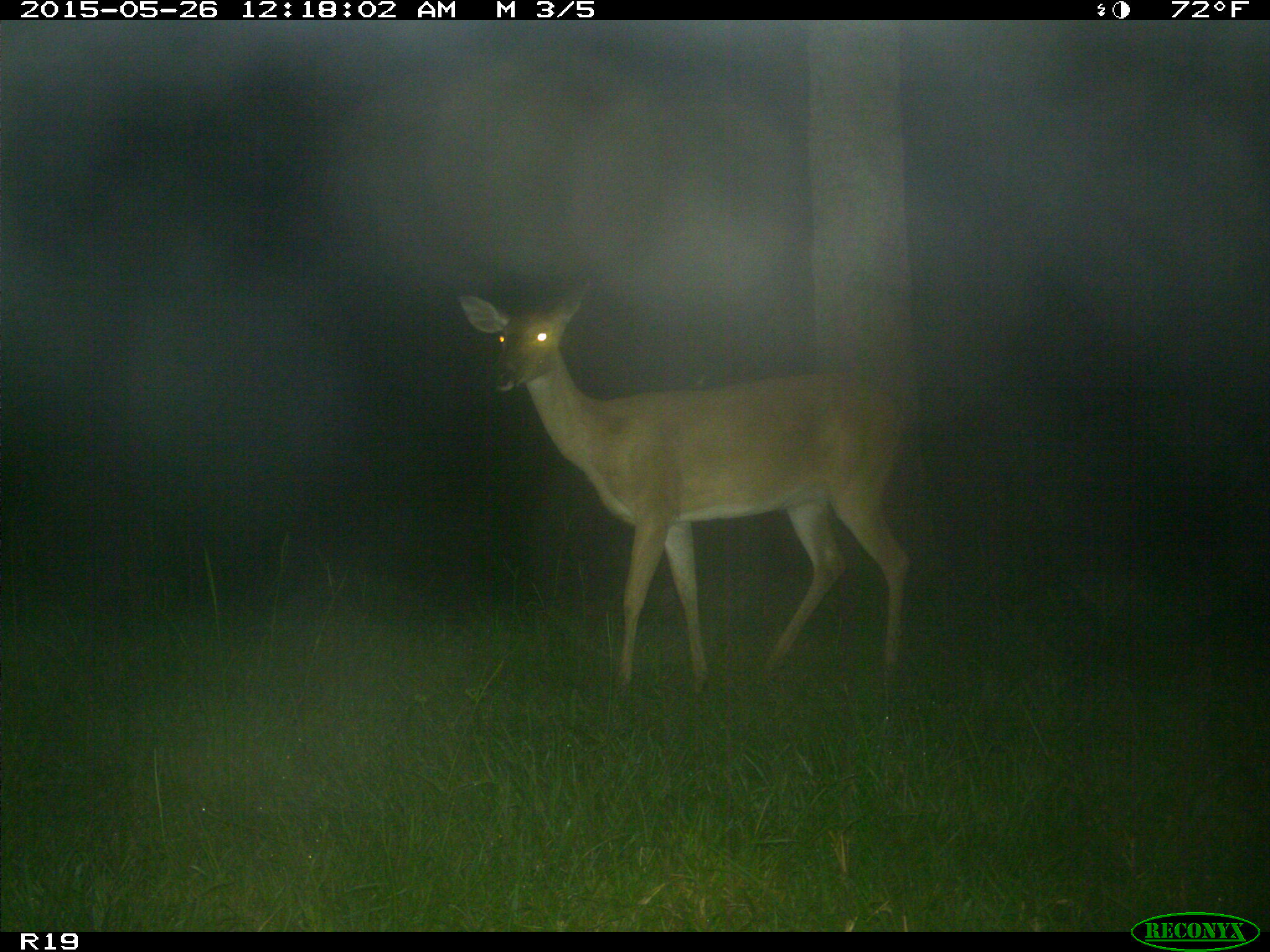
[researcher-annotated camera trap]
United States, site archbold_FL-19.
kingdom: Animalia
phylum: Chordata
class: Mammalia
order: Artiodactyla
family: Cervidae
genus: Odocoileus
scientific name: Odocoileus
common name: deer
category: unidentified deer